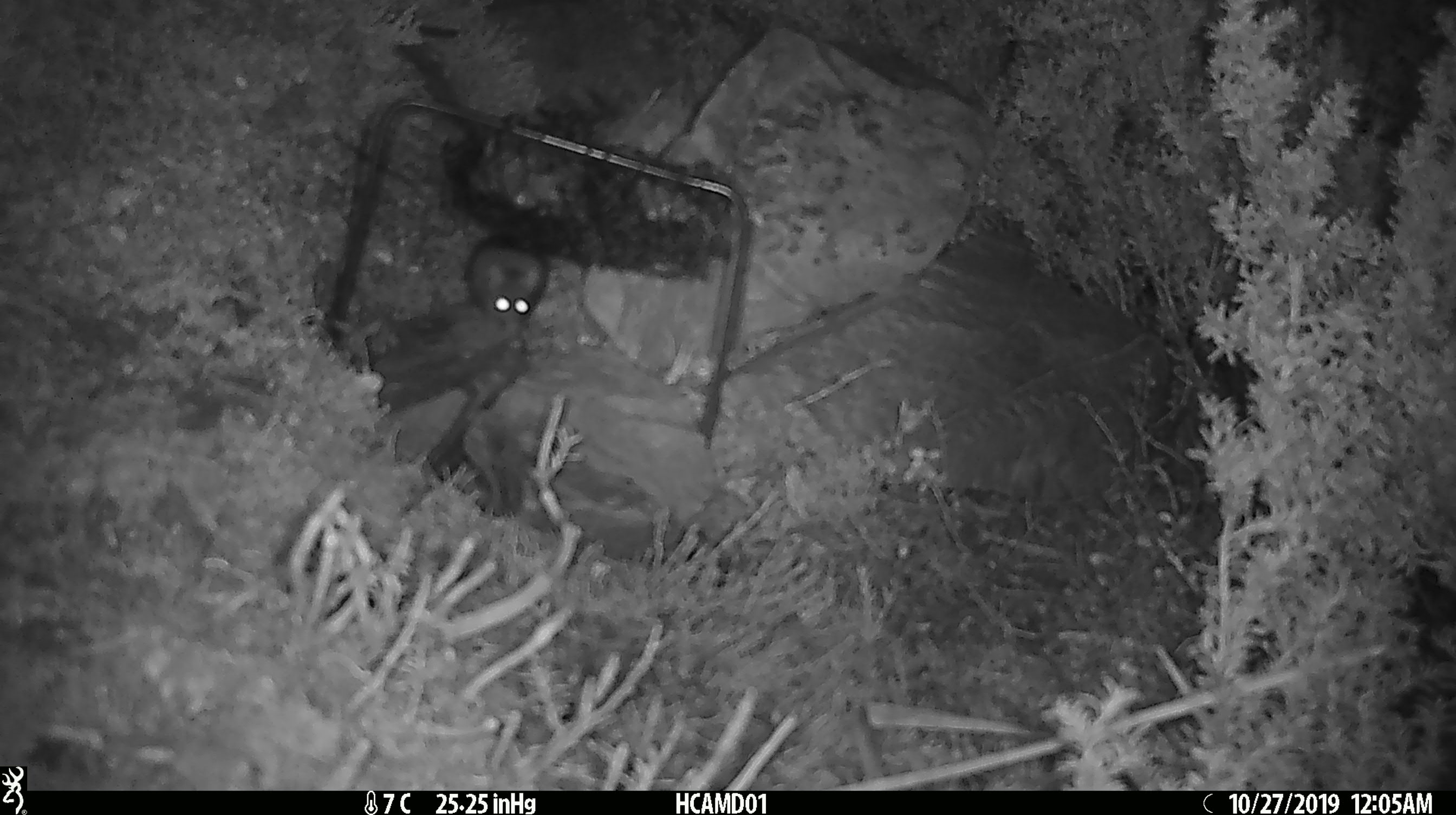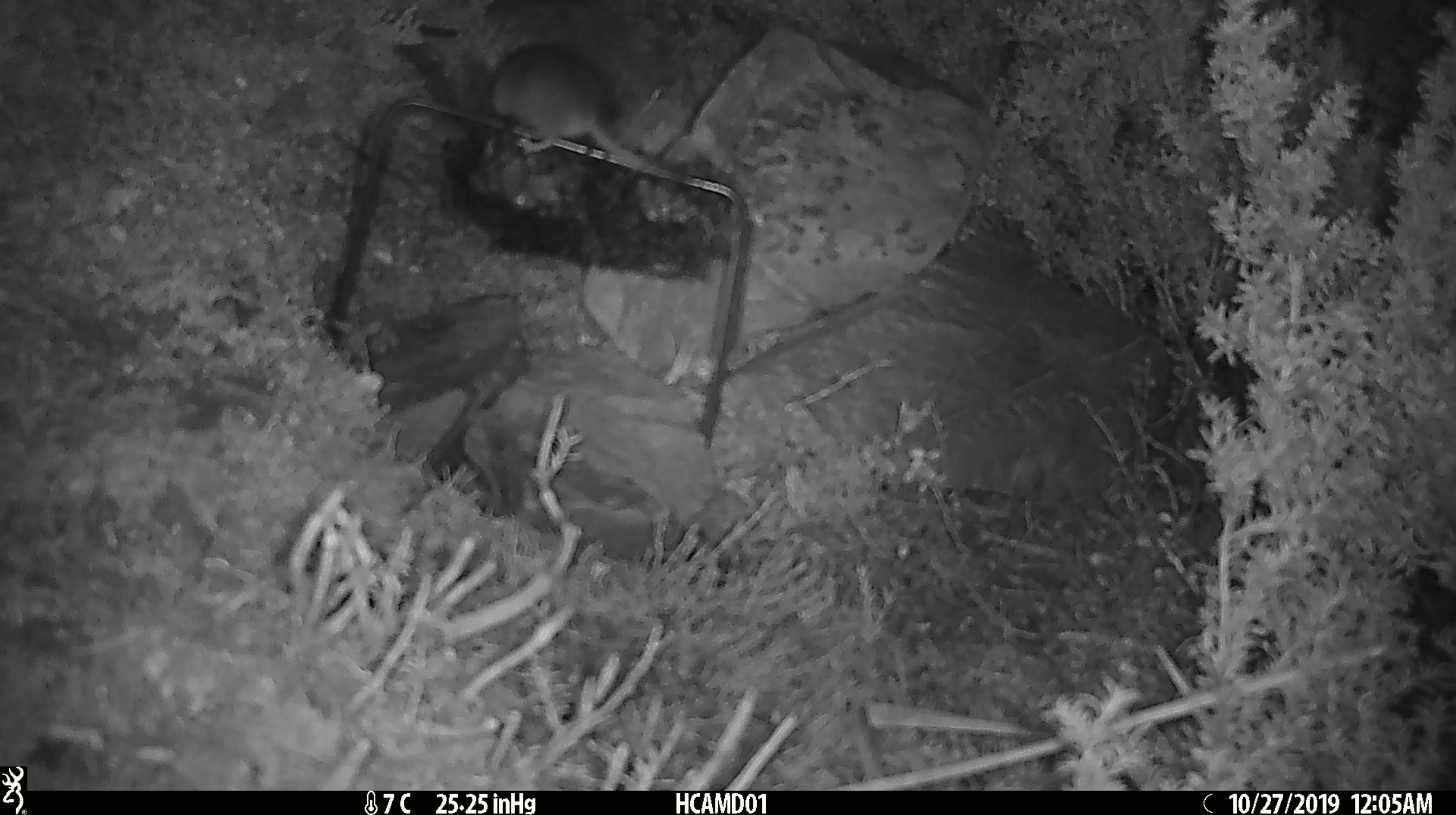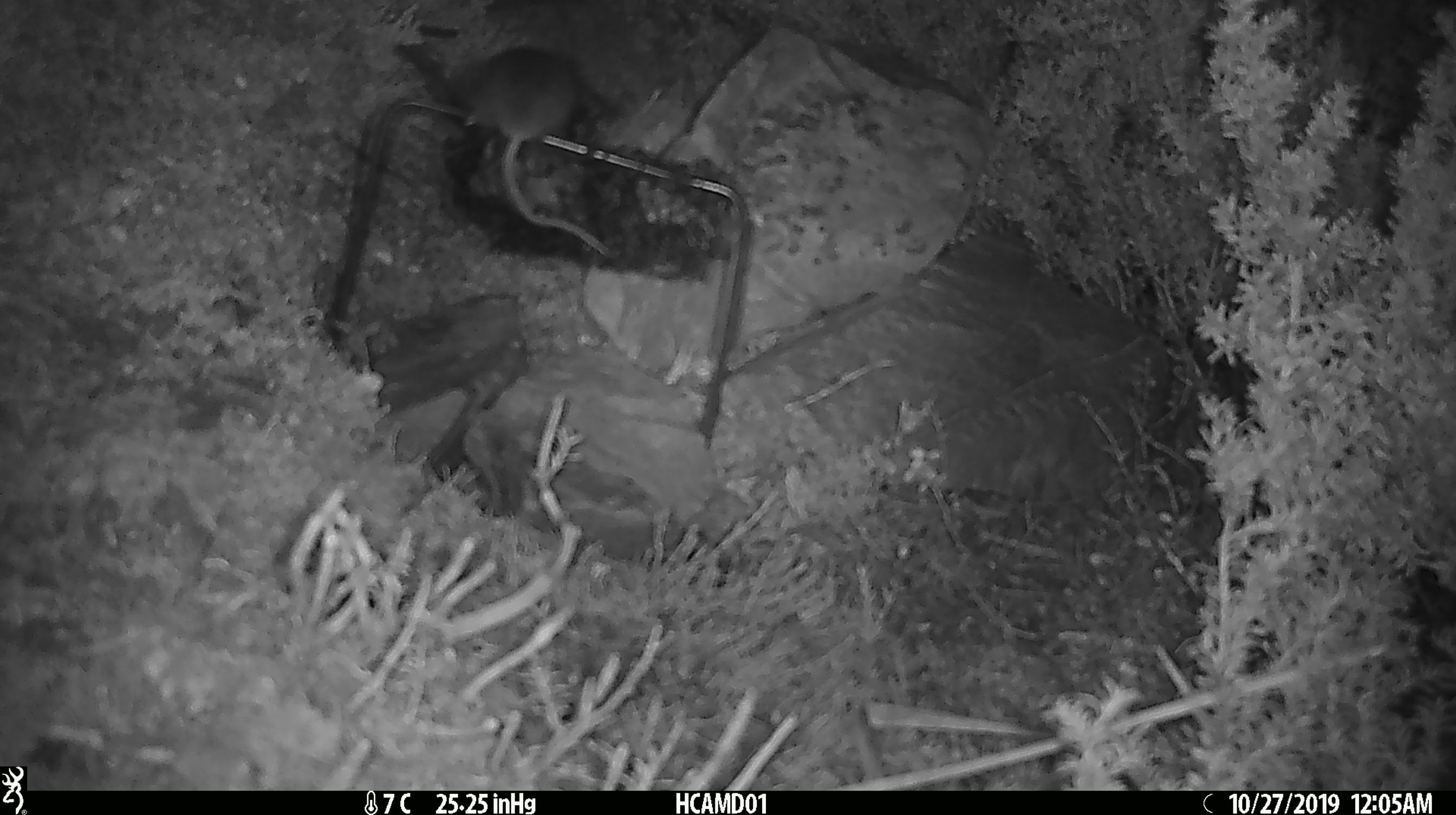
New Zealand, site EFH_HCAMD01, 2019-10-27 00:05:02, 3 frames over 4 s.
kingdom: Animalia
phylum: Chordata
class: Mammalia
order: Rodentia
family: Muridae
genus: Mus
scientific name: Mus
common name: mouse